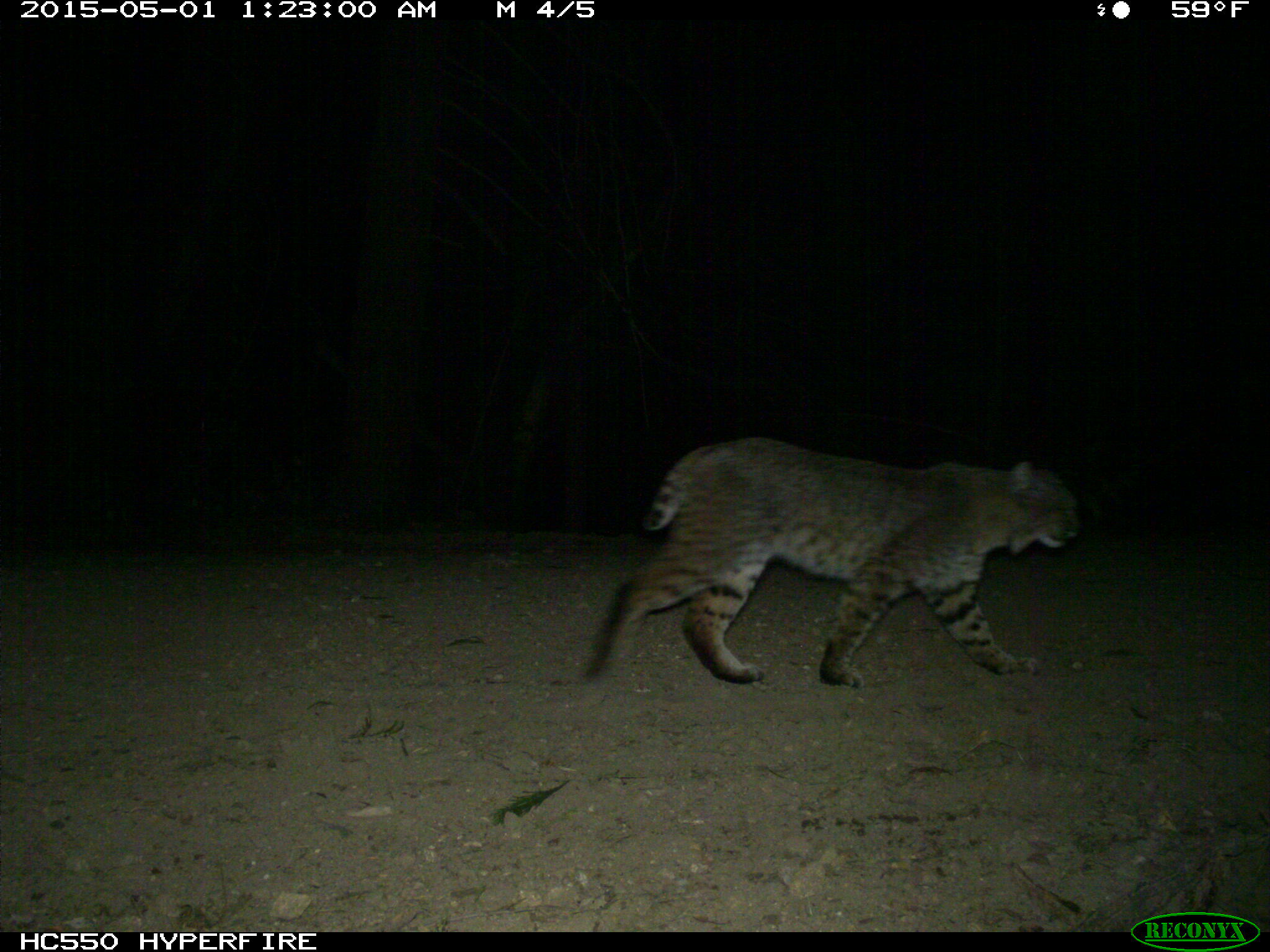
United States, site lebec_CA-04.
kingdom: Animalia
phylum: Chordata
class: Mammalia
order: Carnivora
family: Felidae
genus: Lynx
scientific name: Lynx rufus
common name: bobcat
Lynx rufus (bobcat).